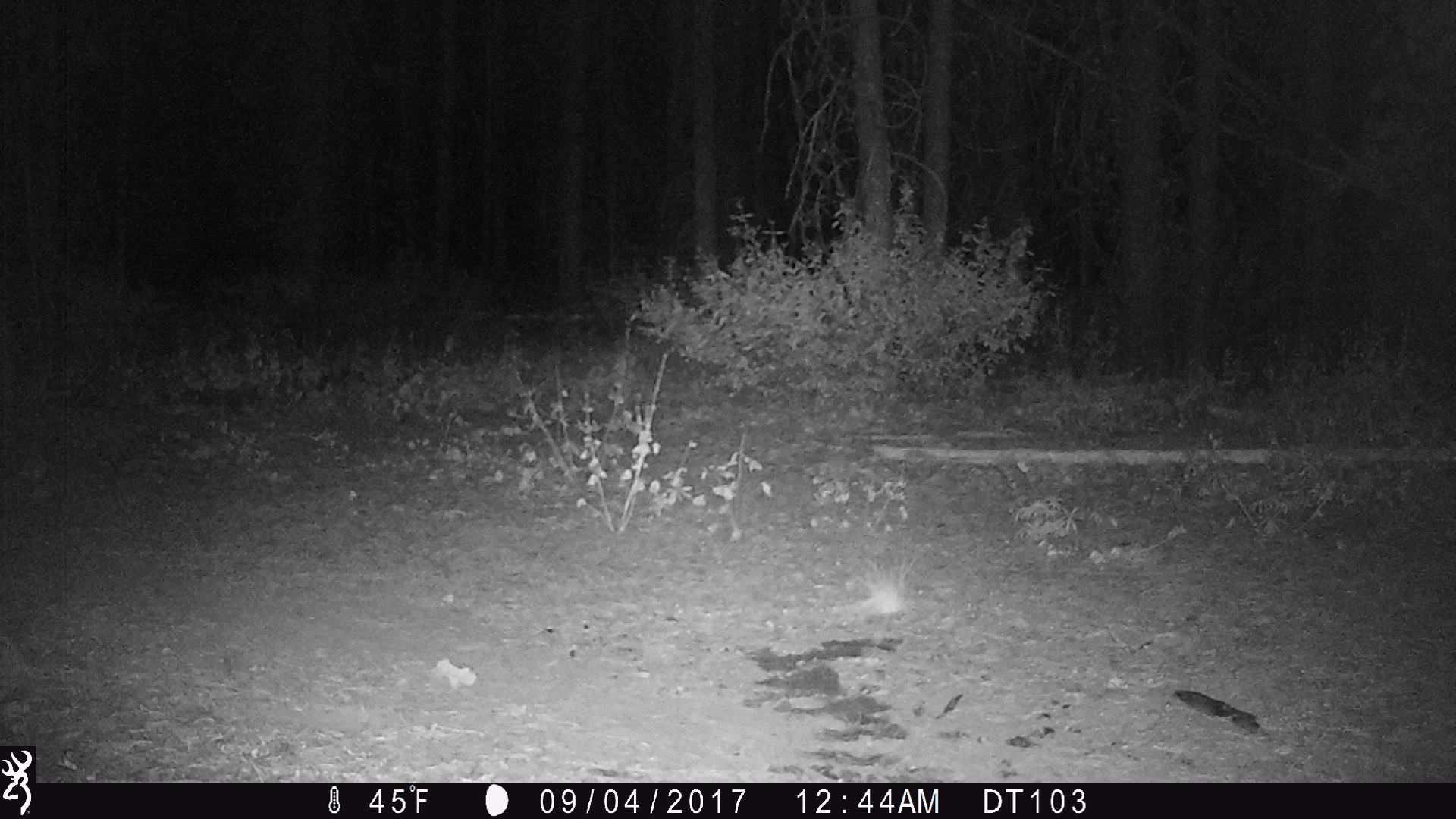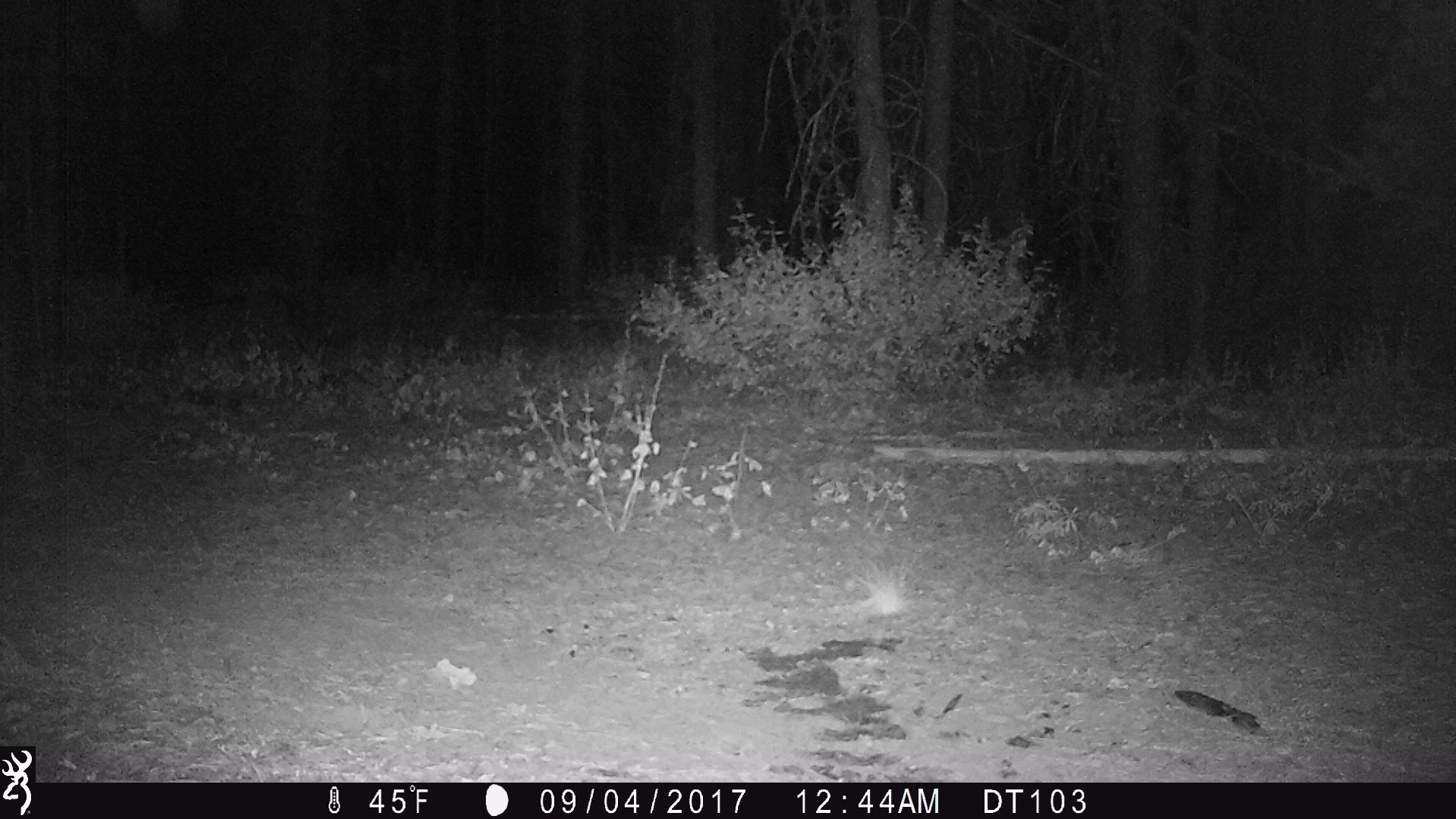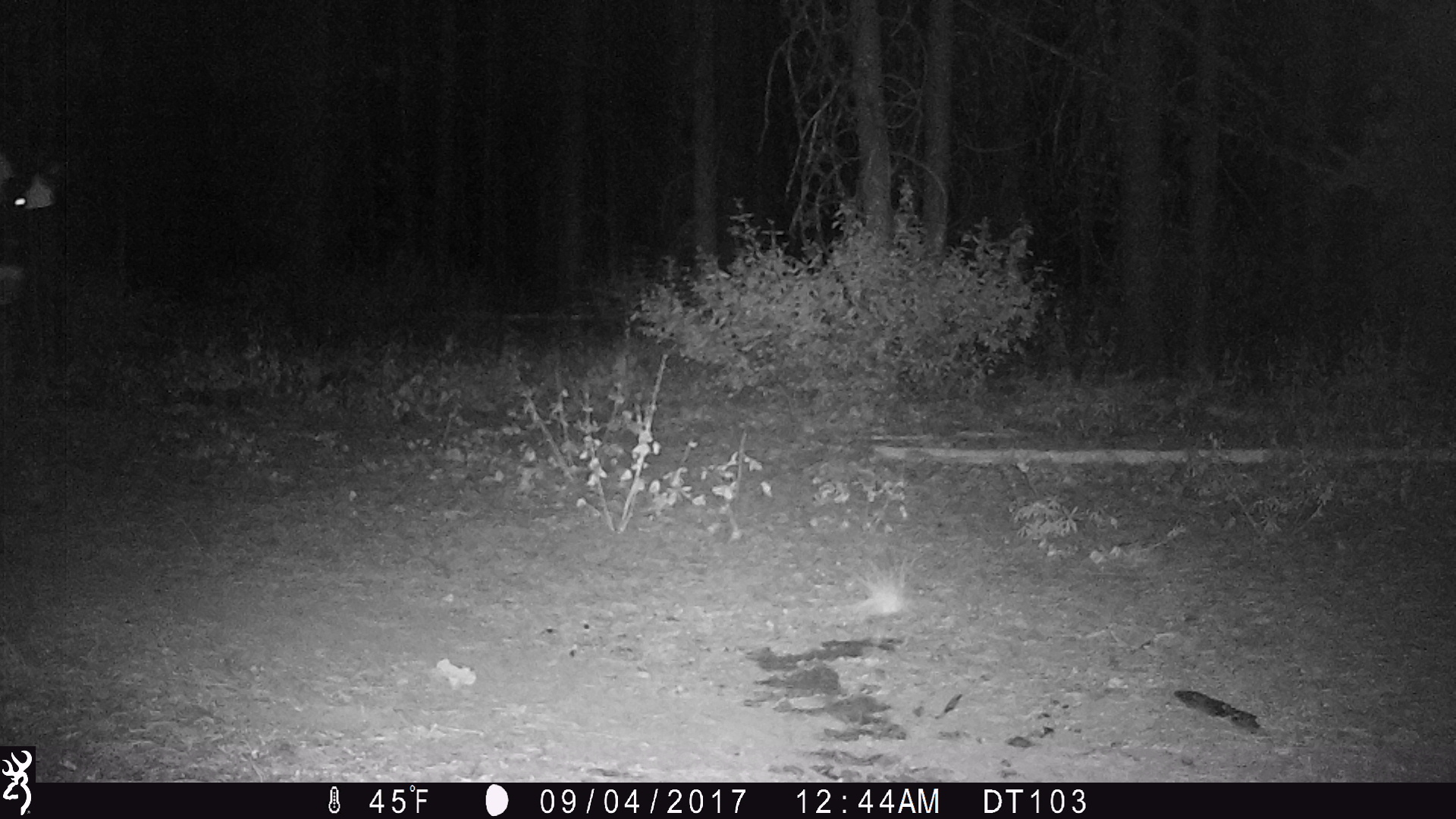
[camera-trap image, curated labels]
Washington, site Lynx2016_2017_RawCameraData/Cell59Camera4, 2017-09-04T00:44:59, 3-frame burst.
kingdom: Animalia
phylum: Chordata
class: Mammalia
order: Artiodactyla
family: Bovidae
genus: Bos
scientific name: Bos taurus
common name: domestic cattle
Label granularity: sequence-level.